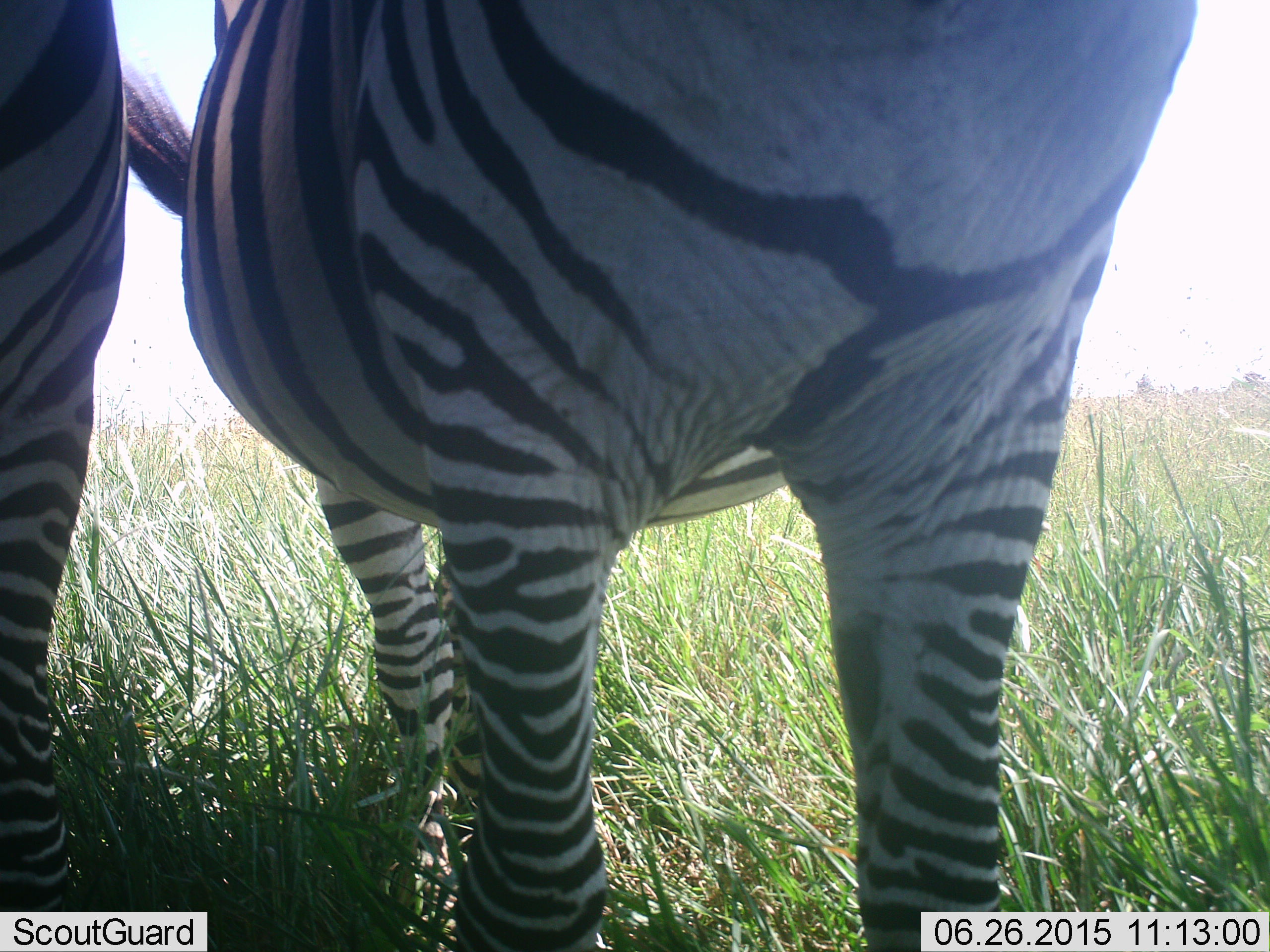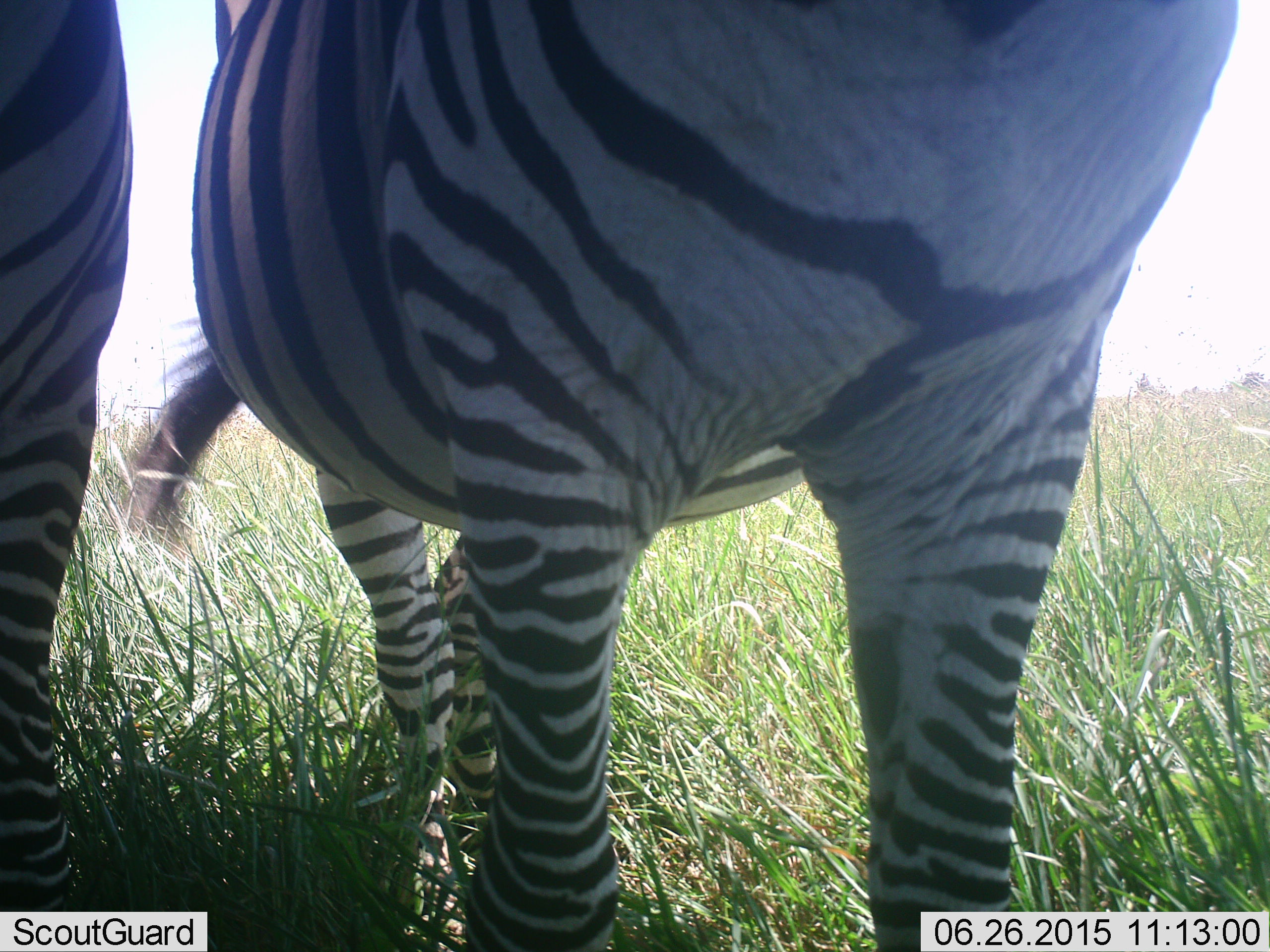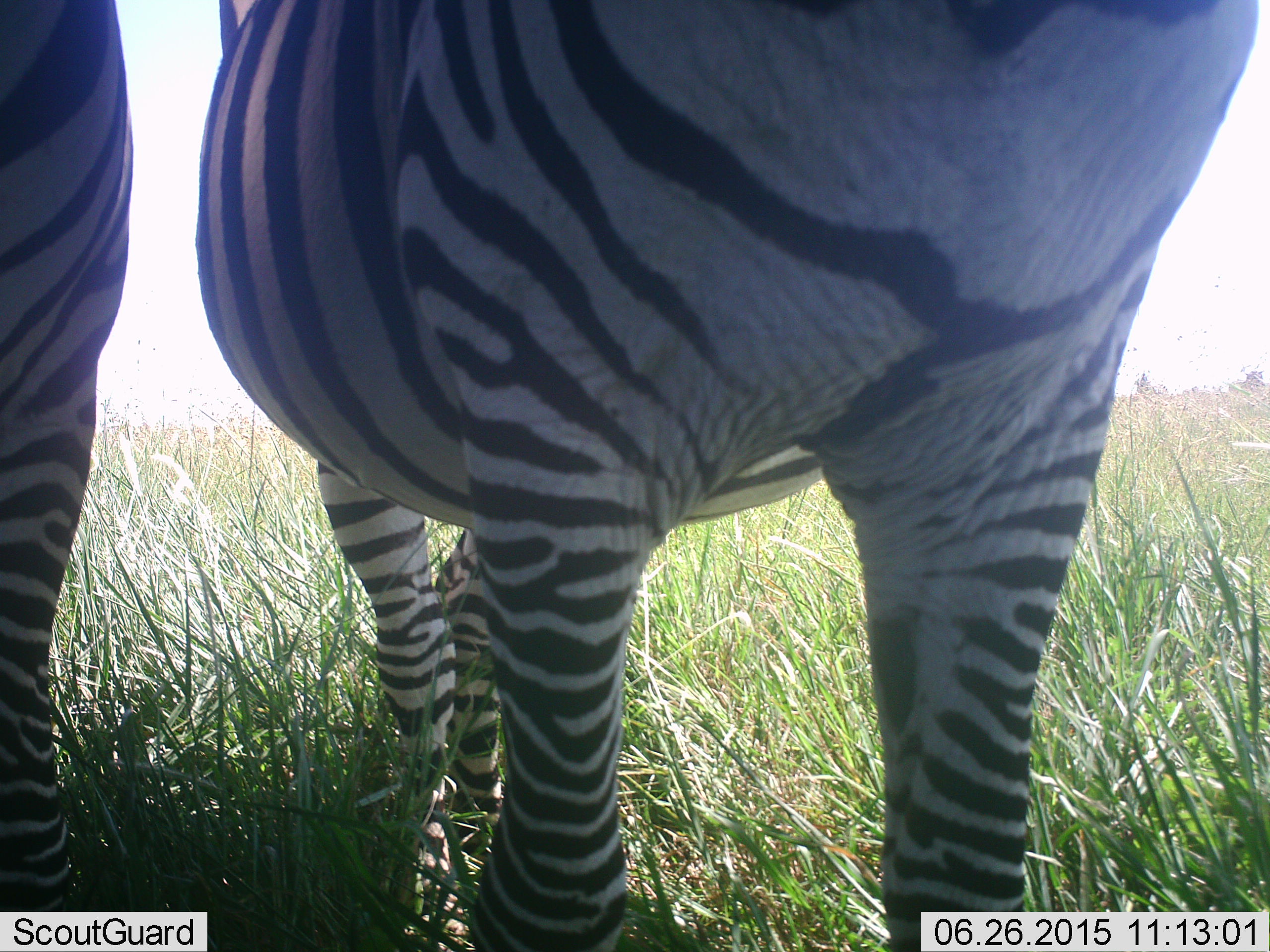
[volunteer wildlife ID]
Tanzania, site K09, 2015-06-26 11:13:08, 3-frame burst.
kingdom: Animalia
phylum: Chordata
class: Mammalia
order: Perissodactyla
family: Equidae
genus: Equus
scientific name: Equus quagga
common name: plains zebra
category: zebra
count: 2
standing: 100%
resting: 0%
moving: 0%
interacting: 0%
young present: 0%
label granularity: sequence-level